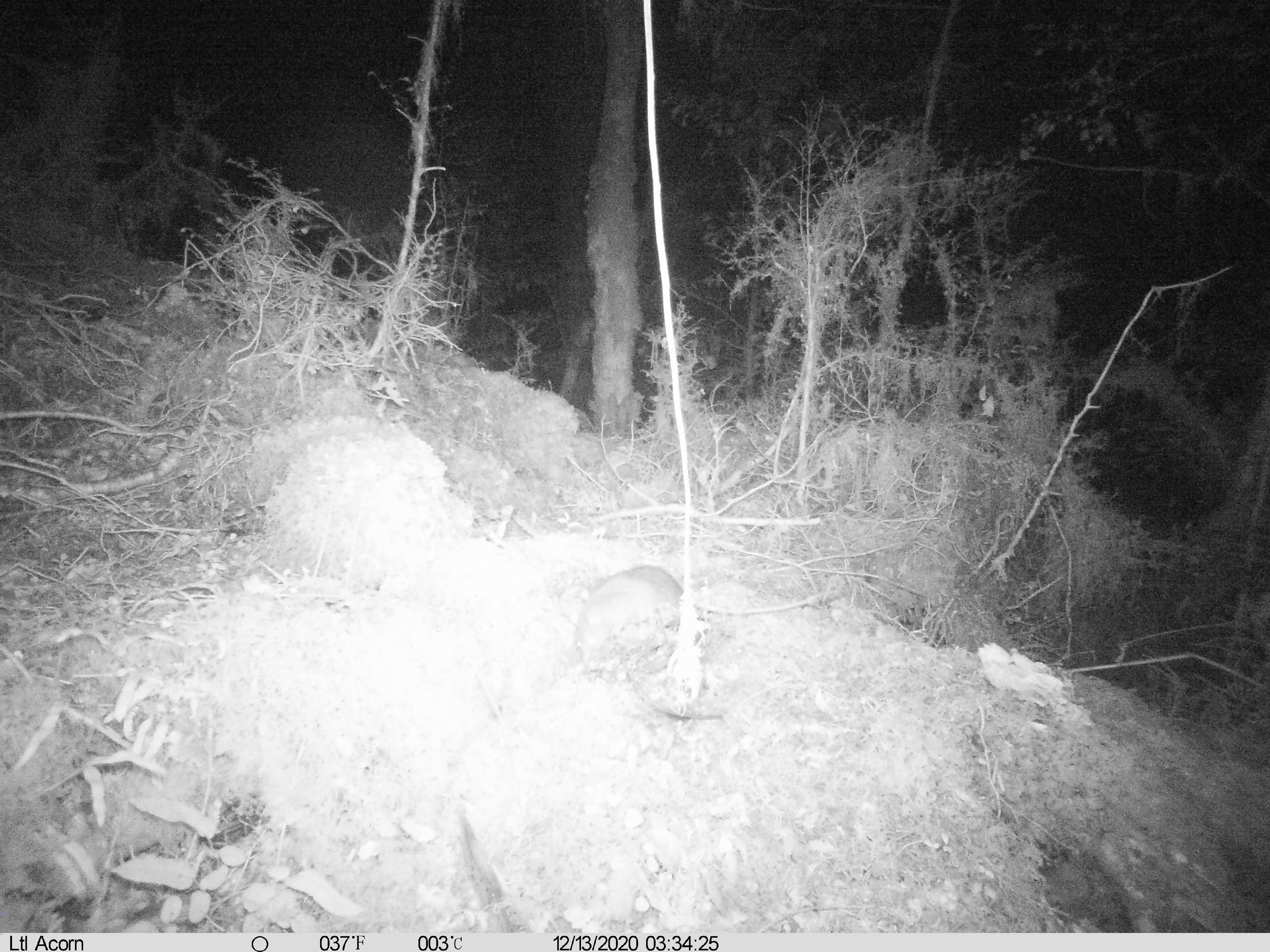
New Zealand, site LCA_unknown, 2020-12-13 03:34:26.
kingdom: Animalia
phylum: Chordata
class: Mammalia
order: Rodentia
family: Muridae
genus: Rattus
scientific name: Rattus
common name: rat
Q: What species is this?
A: Rat (Rattus).